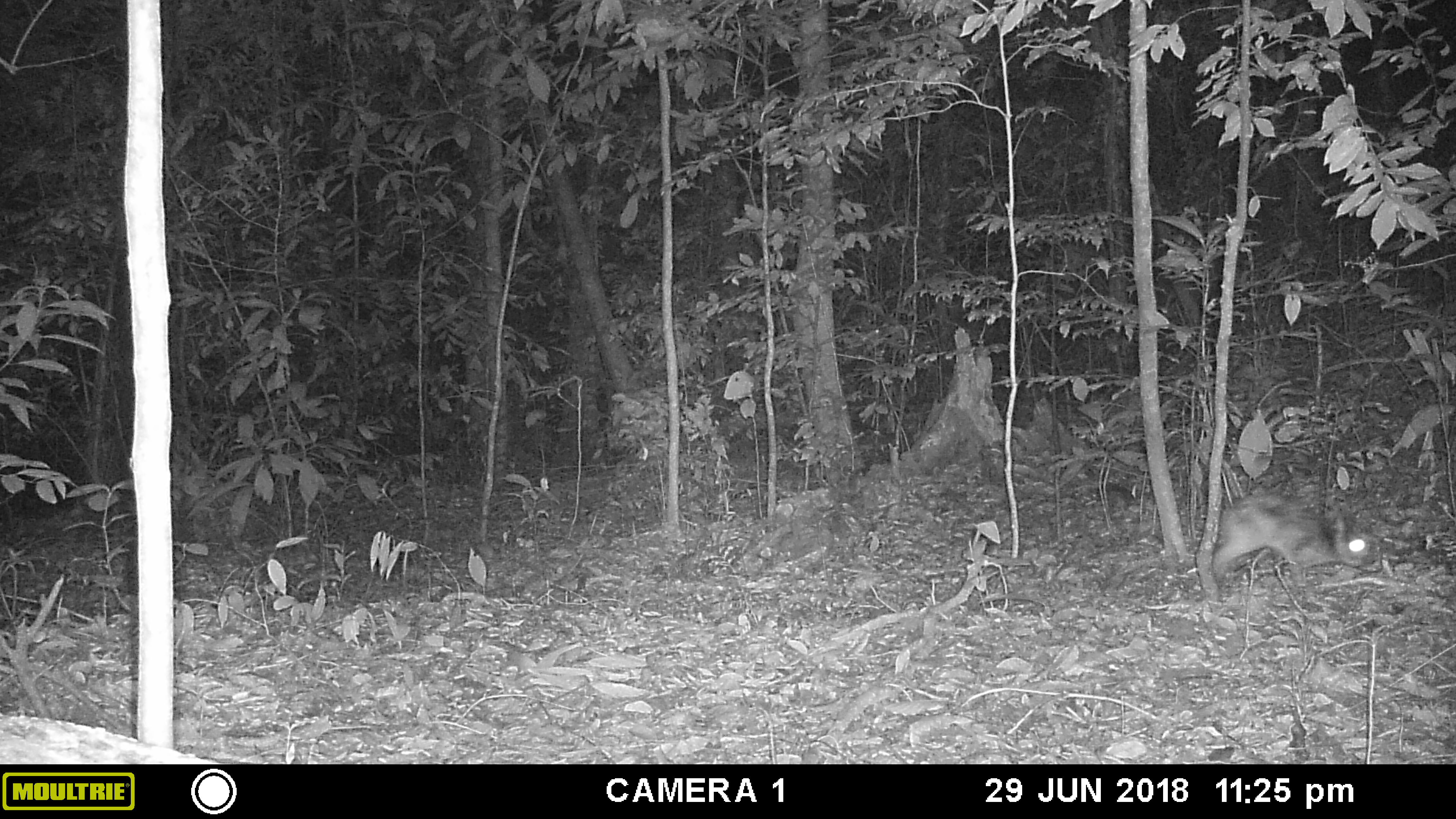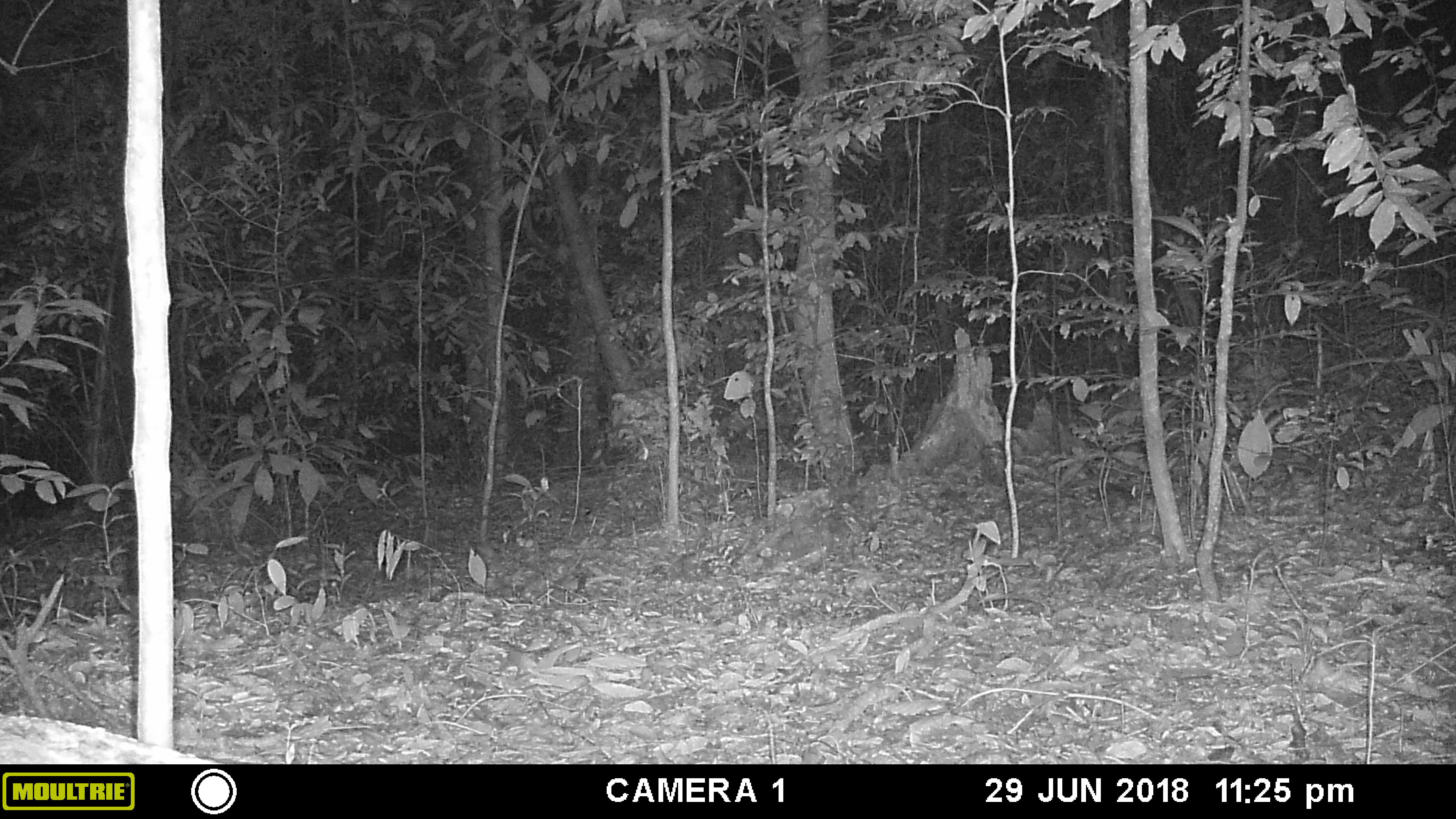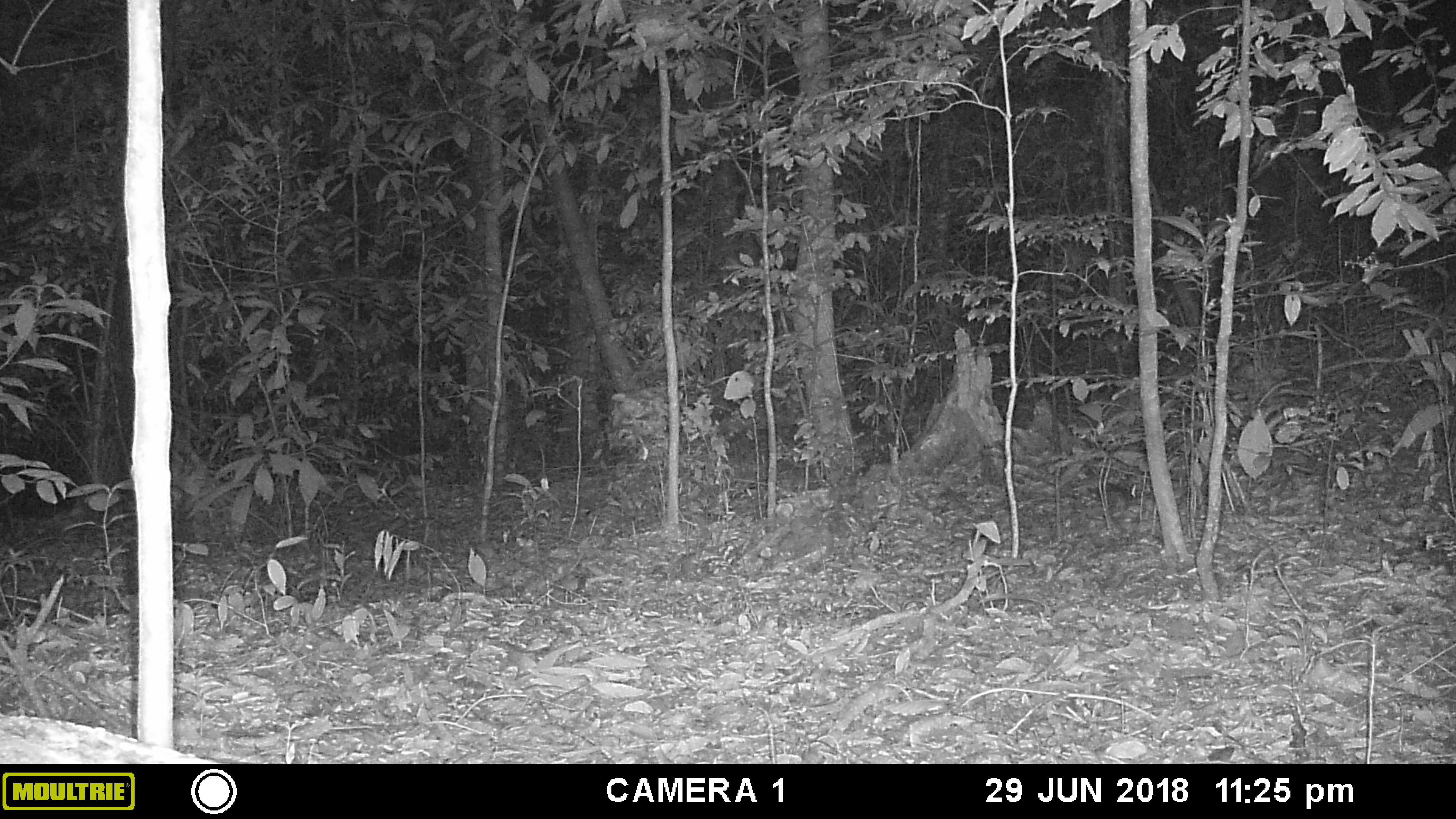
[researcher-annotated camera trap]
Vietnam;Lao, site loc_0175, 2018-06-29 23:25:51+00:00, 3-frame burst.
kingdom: Animalia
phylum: Chordata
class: Mammalia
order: Lagomorpha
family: Leporidae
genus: Nesolagus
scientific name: Nesolagus timminsi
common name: annamite striped rabbit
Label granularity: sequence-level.